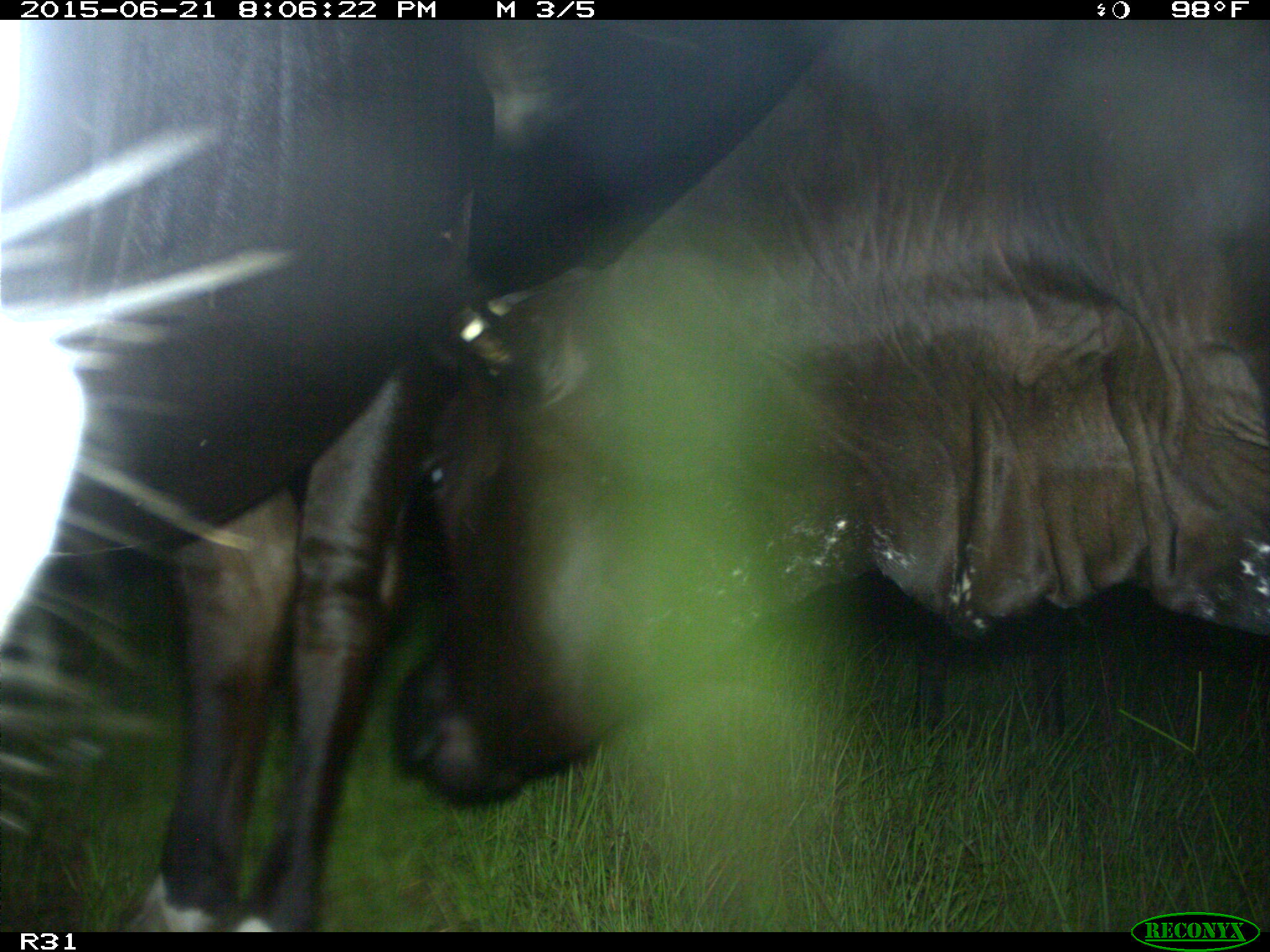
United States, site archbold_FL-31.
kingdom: Animalia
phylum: Chordata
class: Mammalia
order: Artiodactyla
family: Bovidae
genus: Bos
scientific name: Bos taurus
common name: domestic cow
Bos taurus (domestic cow).